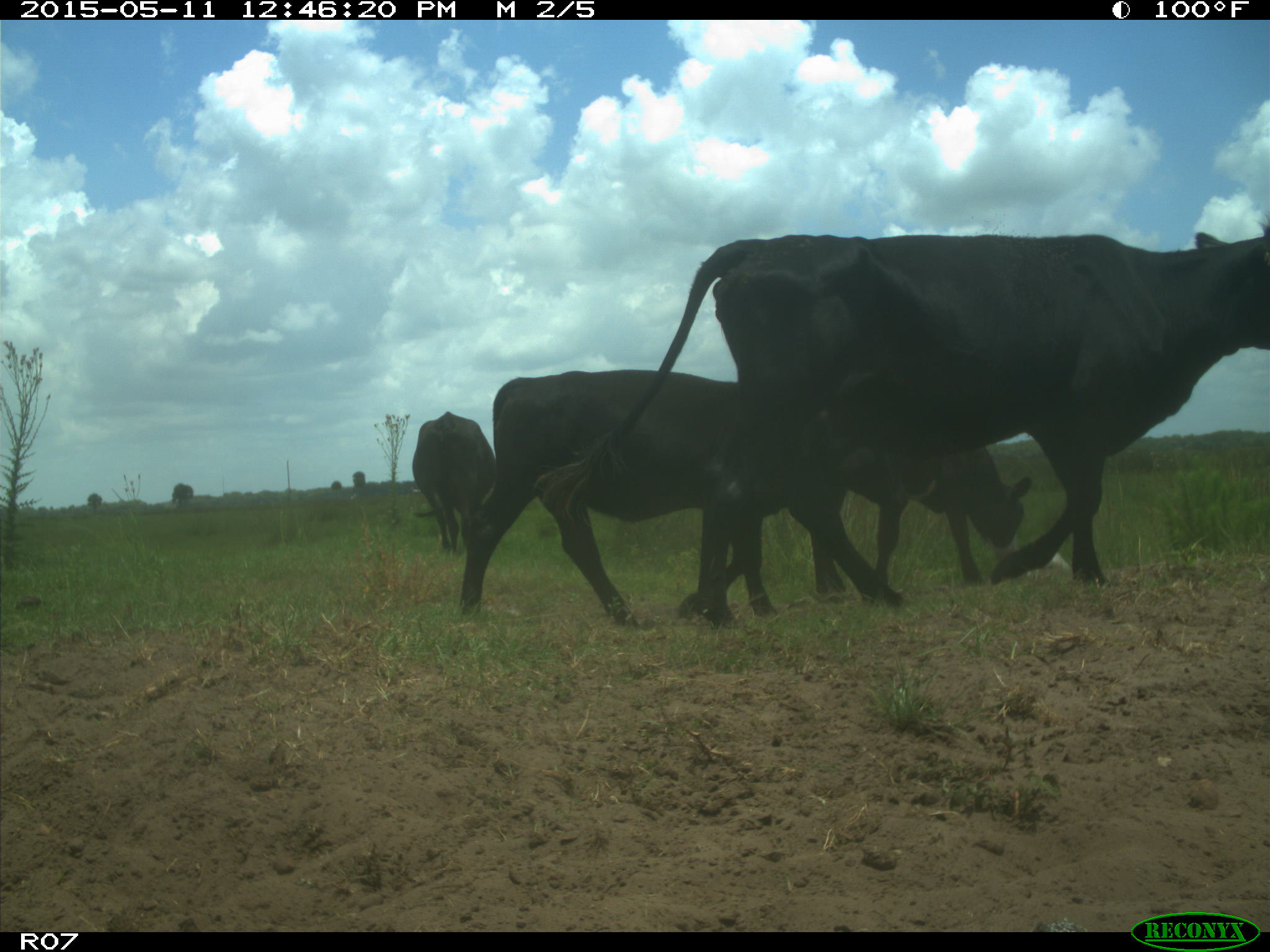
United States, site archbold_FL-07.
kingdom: Animalia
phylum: Chordata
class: Mammalia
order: Artiodactyla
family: Bovidae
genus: Bos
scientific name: Bos taurus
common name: domestic cow